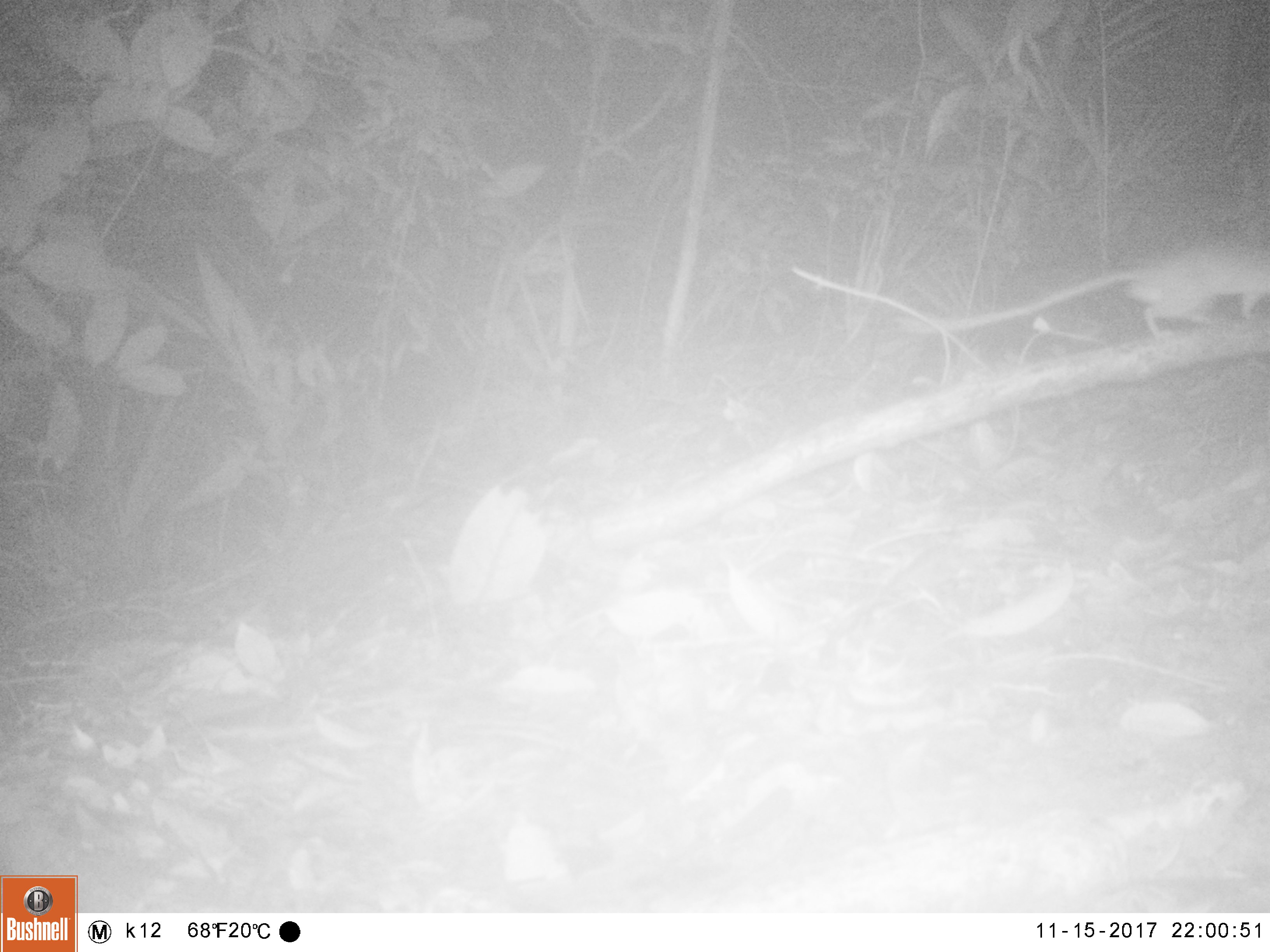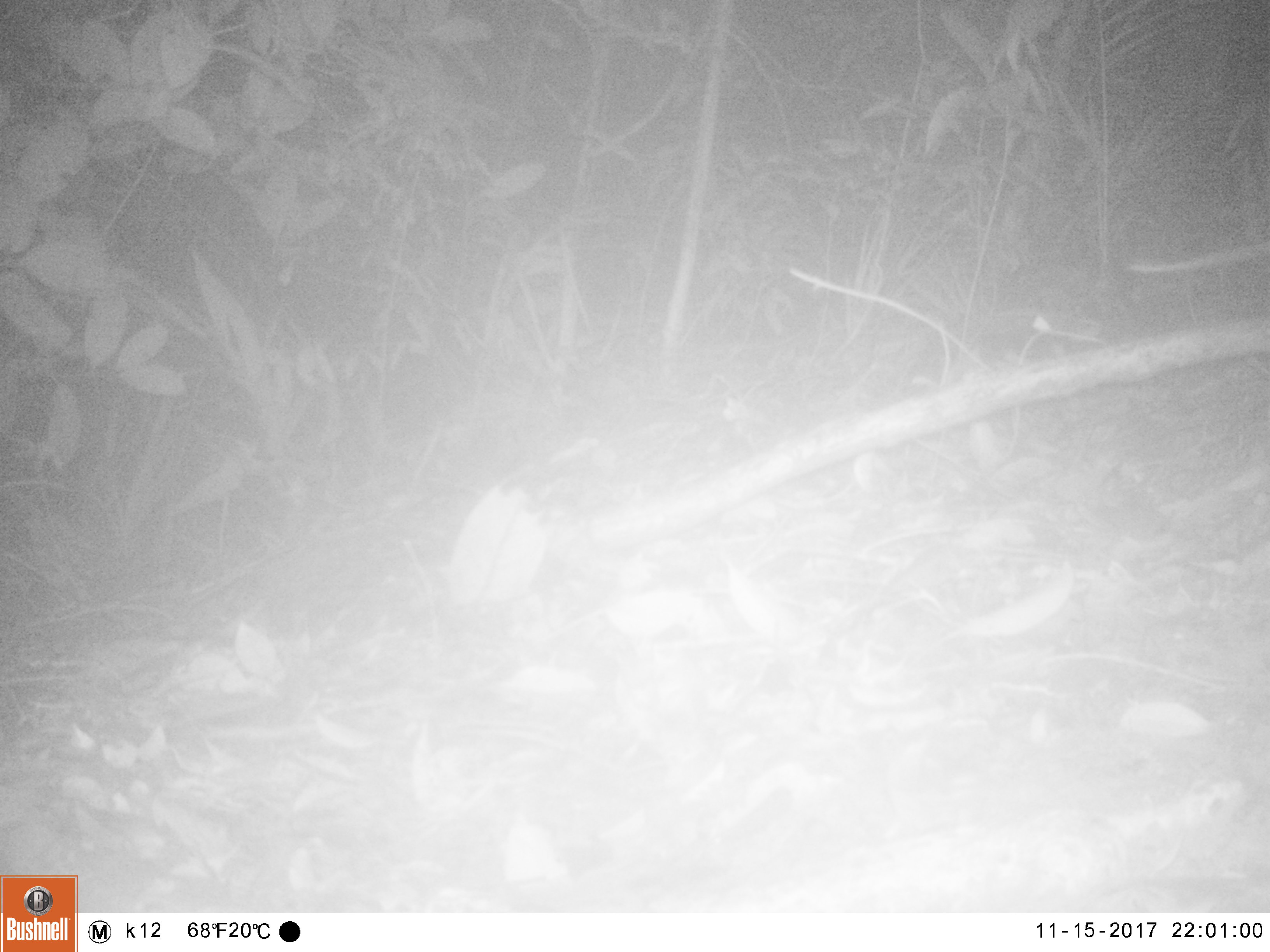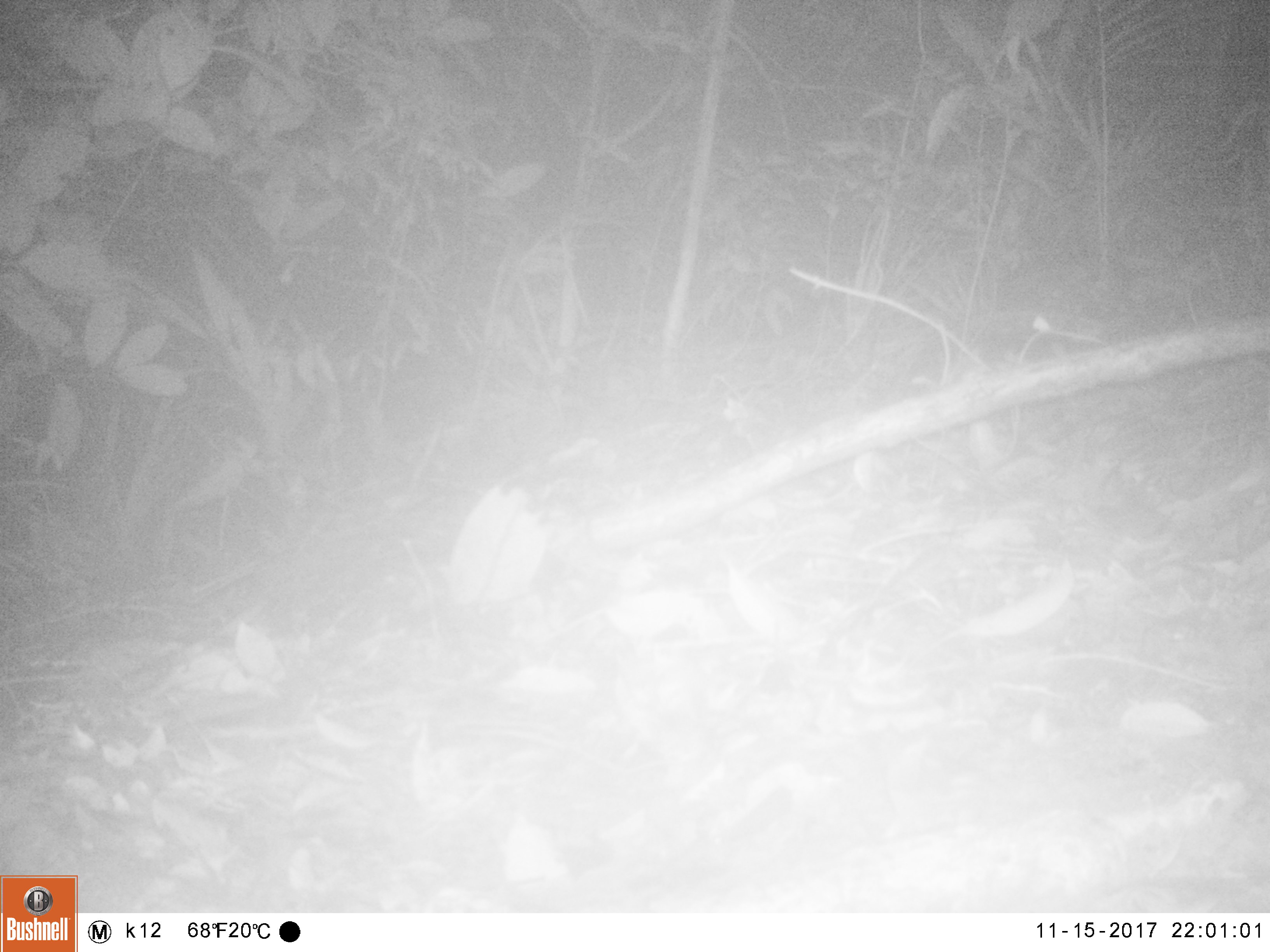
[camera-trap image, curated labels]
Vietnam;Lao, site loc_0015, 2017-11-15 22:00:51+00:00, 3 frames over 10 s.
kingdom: Animalia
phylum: Chordata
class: Mammalia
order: Rodentia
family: Muridae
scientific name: Muridae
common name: old-world mice and rats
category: unidentified murid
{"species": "unidentified murid (old-world mice and rats) (Muridae)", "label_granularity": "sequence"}